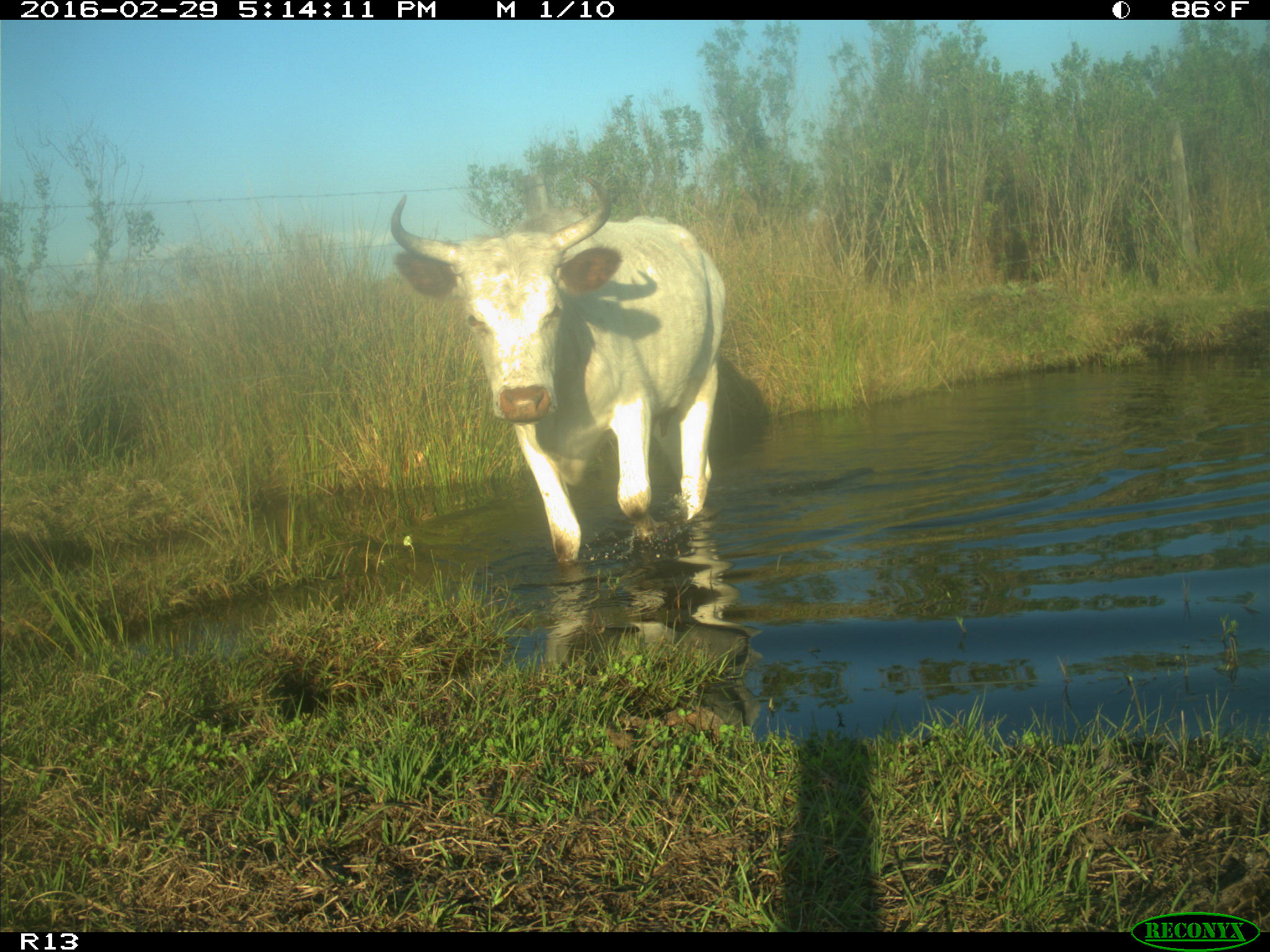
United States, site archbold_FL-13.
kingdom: Animalia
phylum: Chordata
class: Mammalia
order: Artiodactyla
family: Bovidae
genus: Bos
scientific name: Bos taurus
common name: domestic cow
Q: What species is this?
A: Bos taurus (domestic cow).